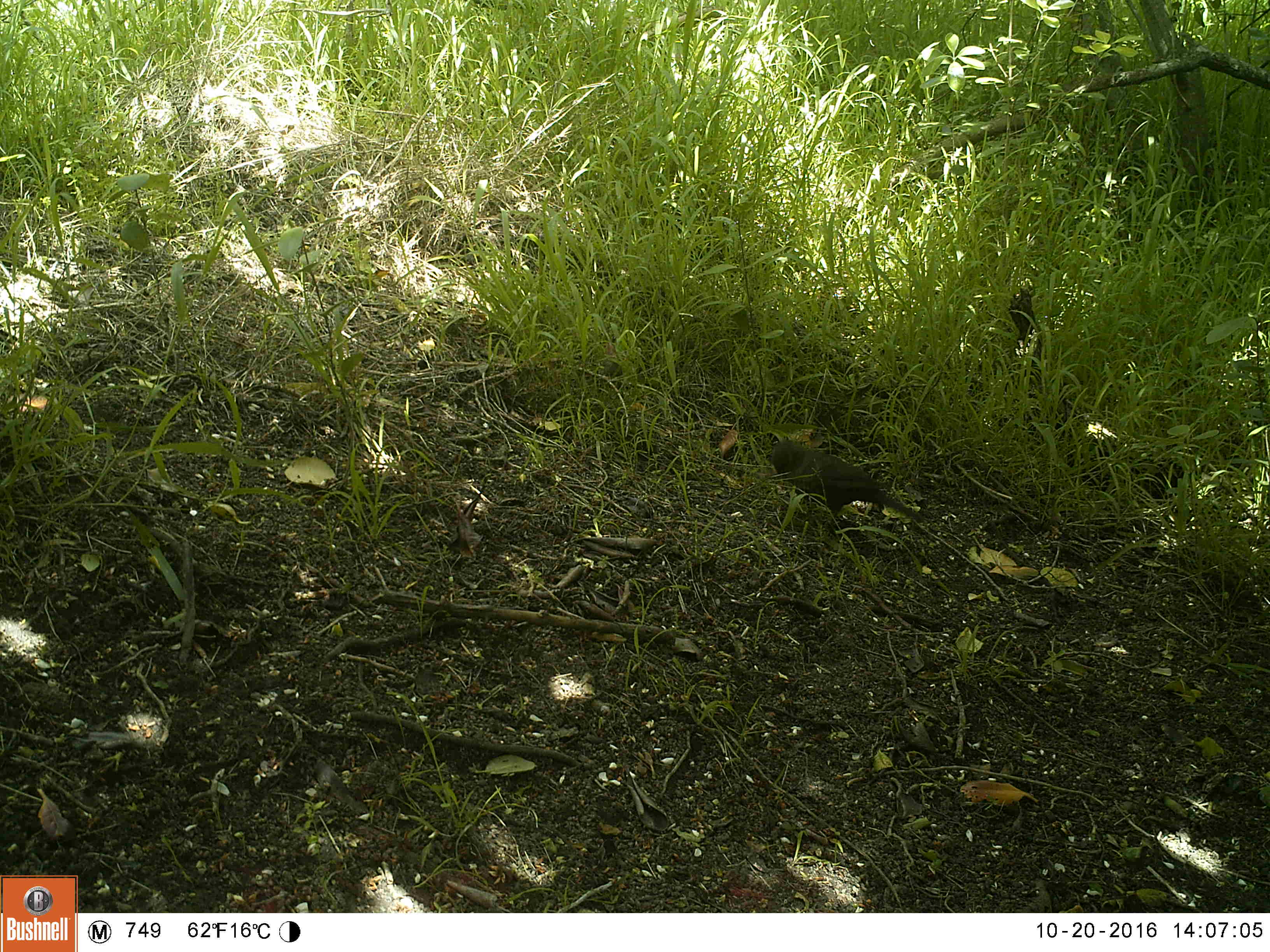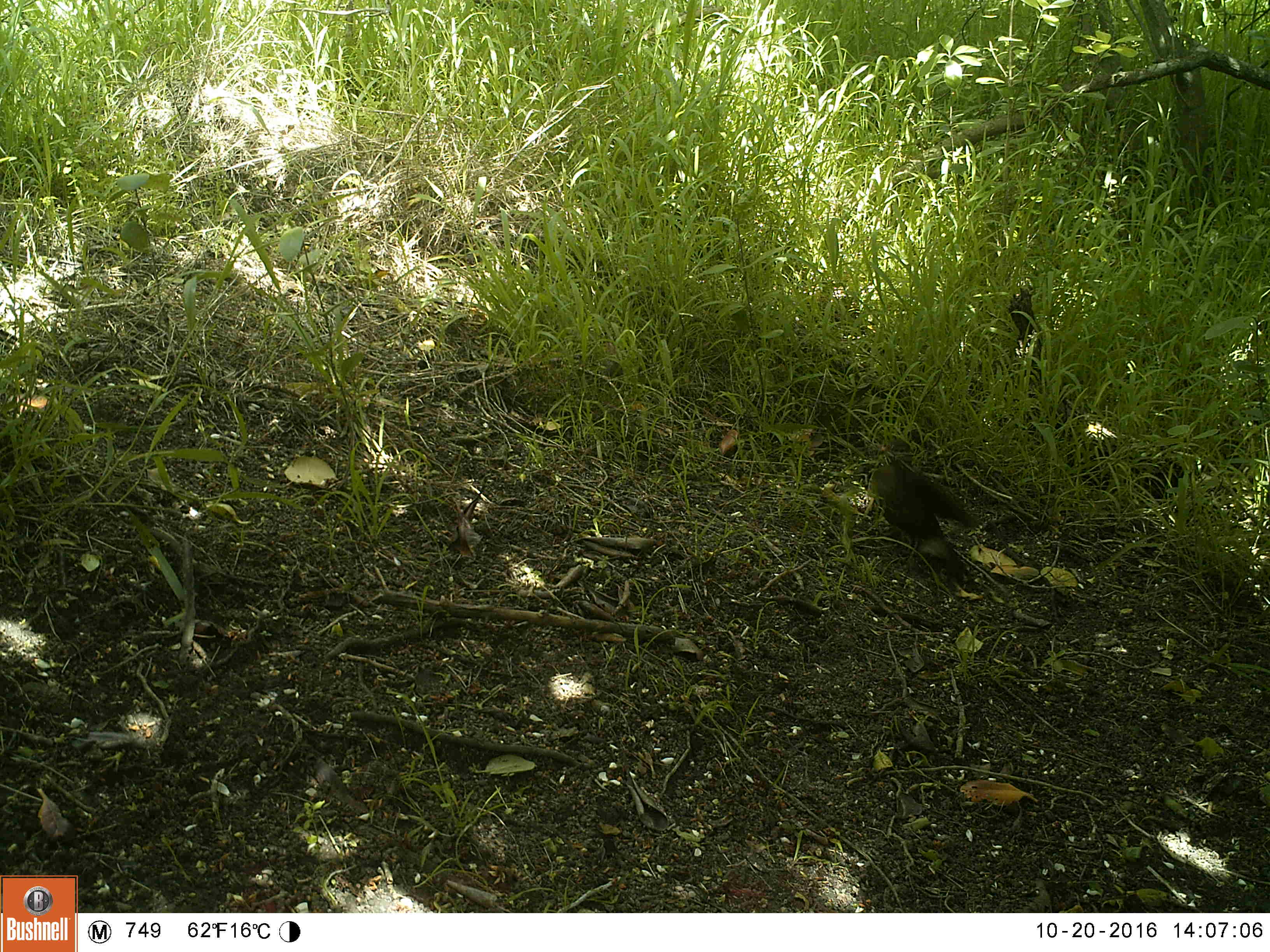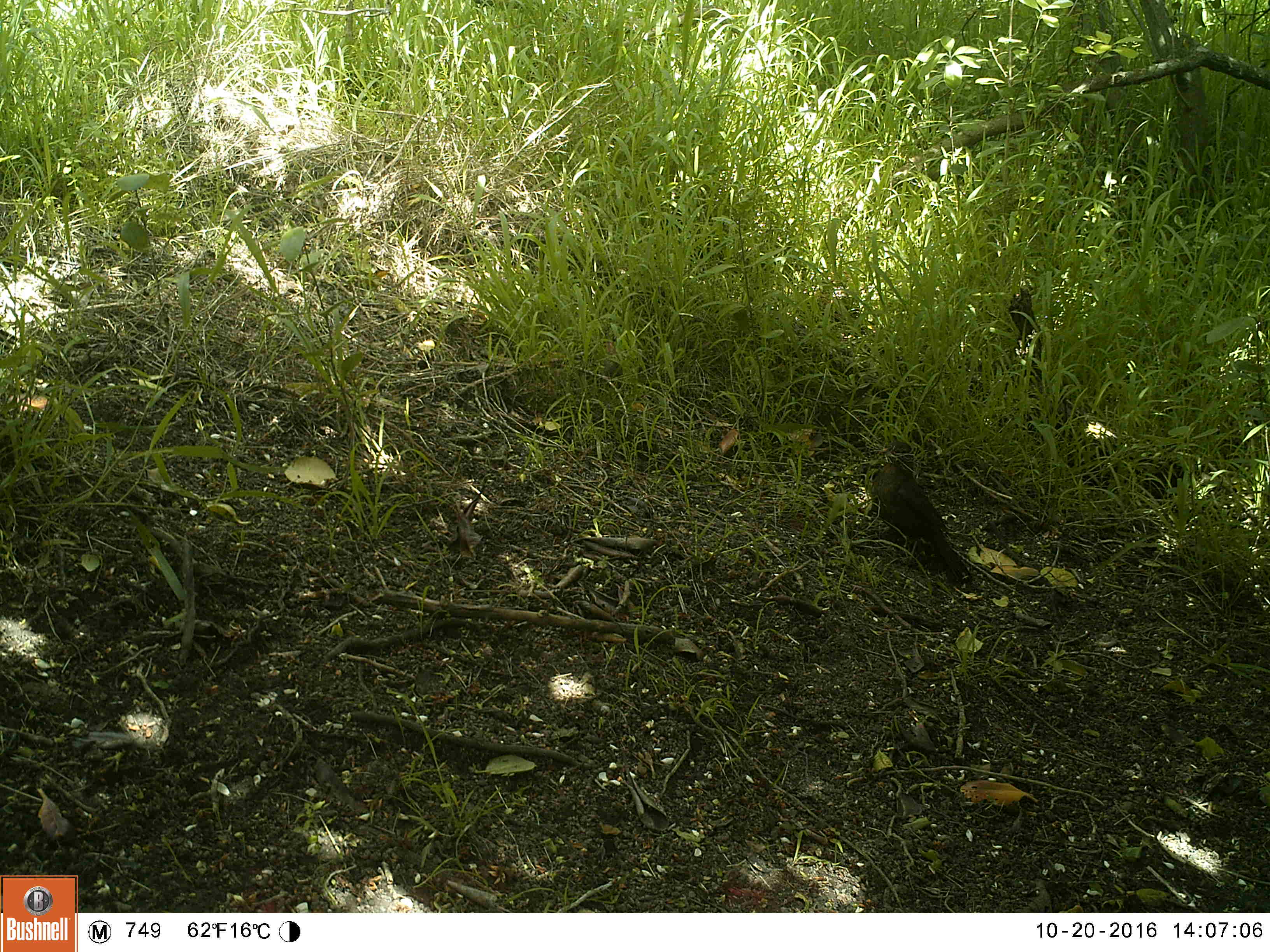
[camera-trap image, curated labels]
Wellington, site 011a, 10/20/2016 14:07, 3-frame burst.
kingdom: Animalia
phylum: Chordata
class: Aves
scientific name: Aves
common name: bird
Bird (Aves).